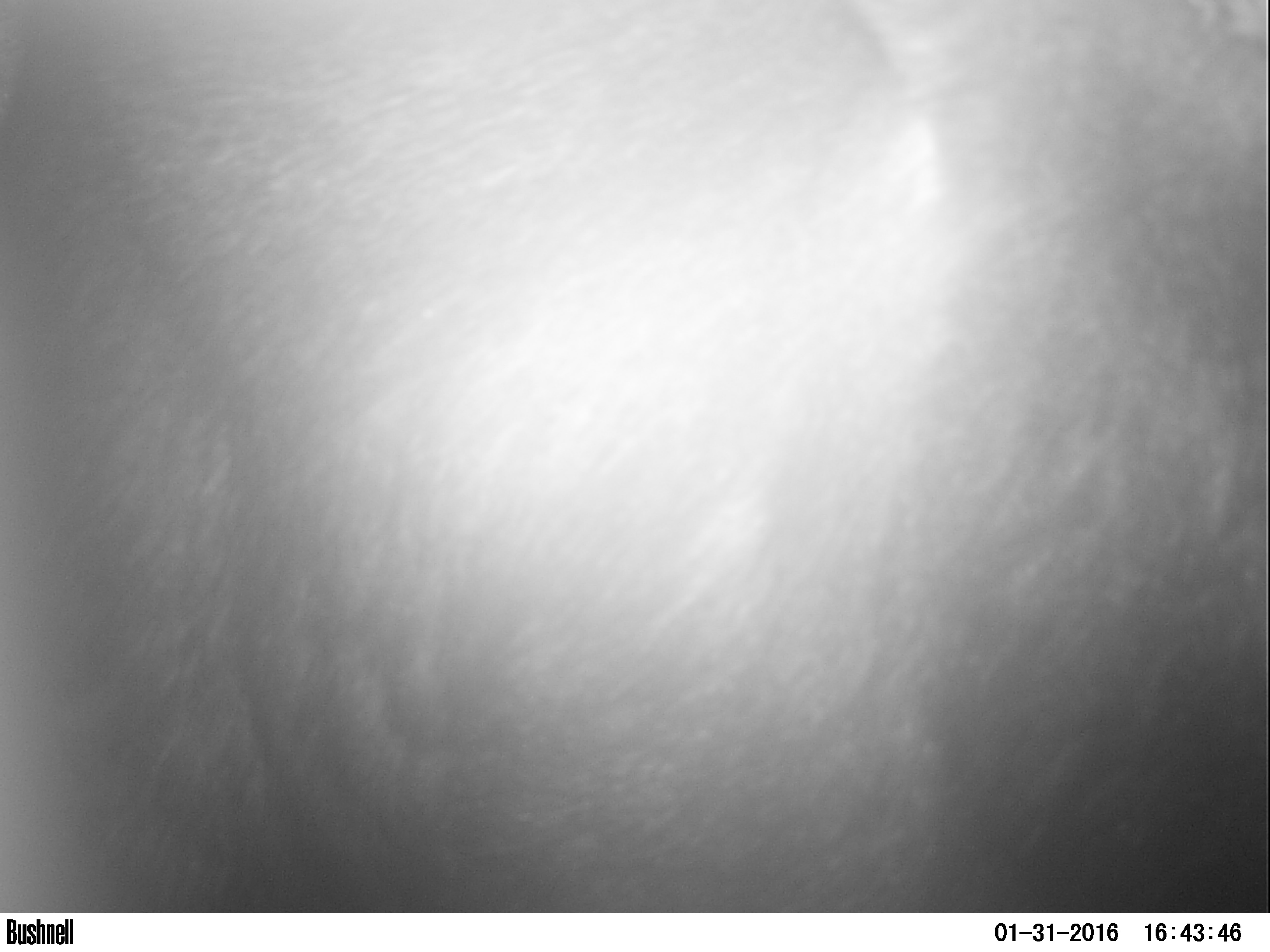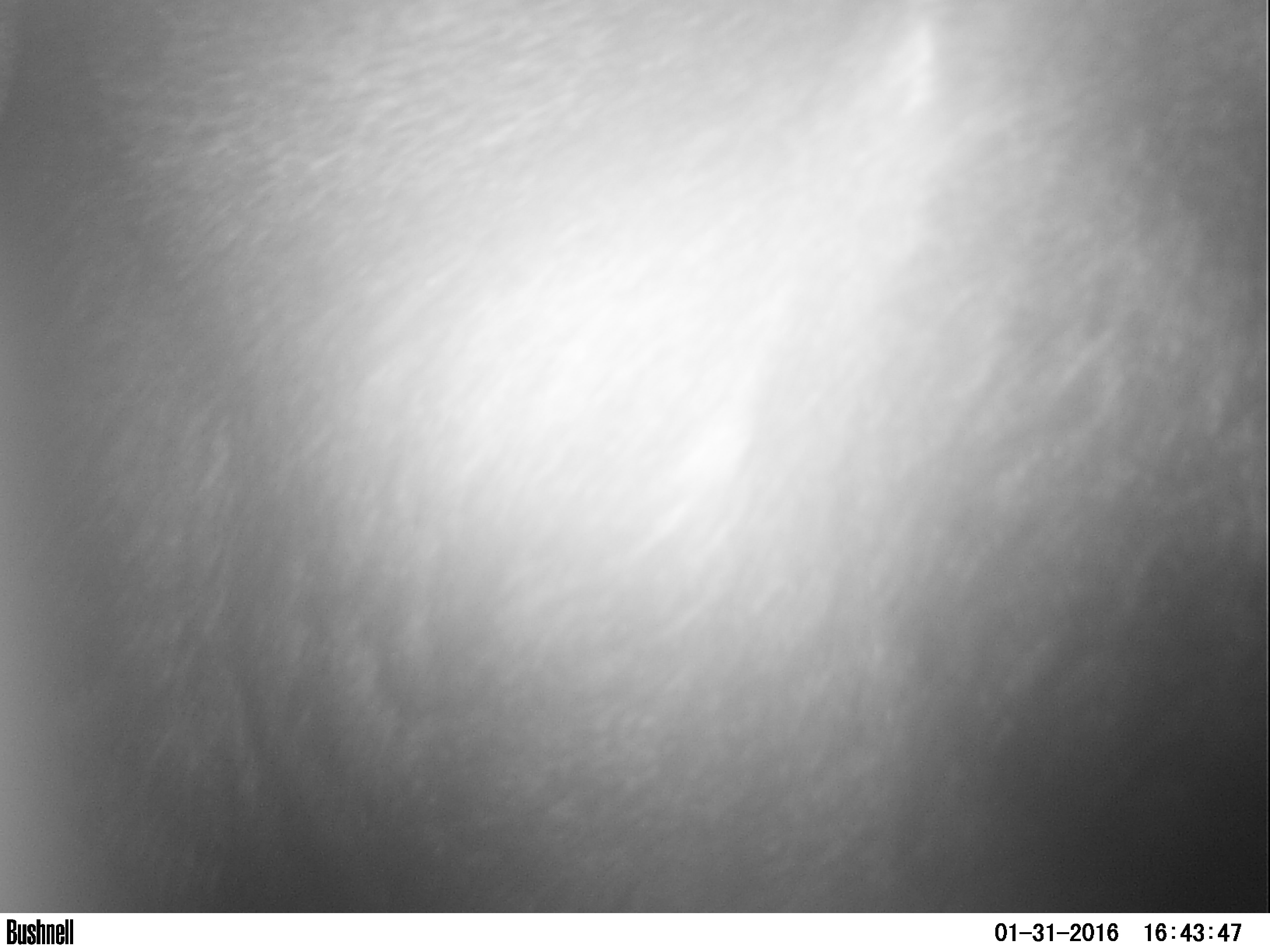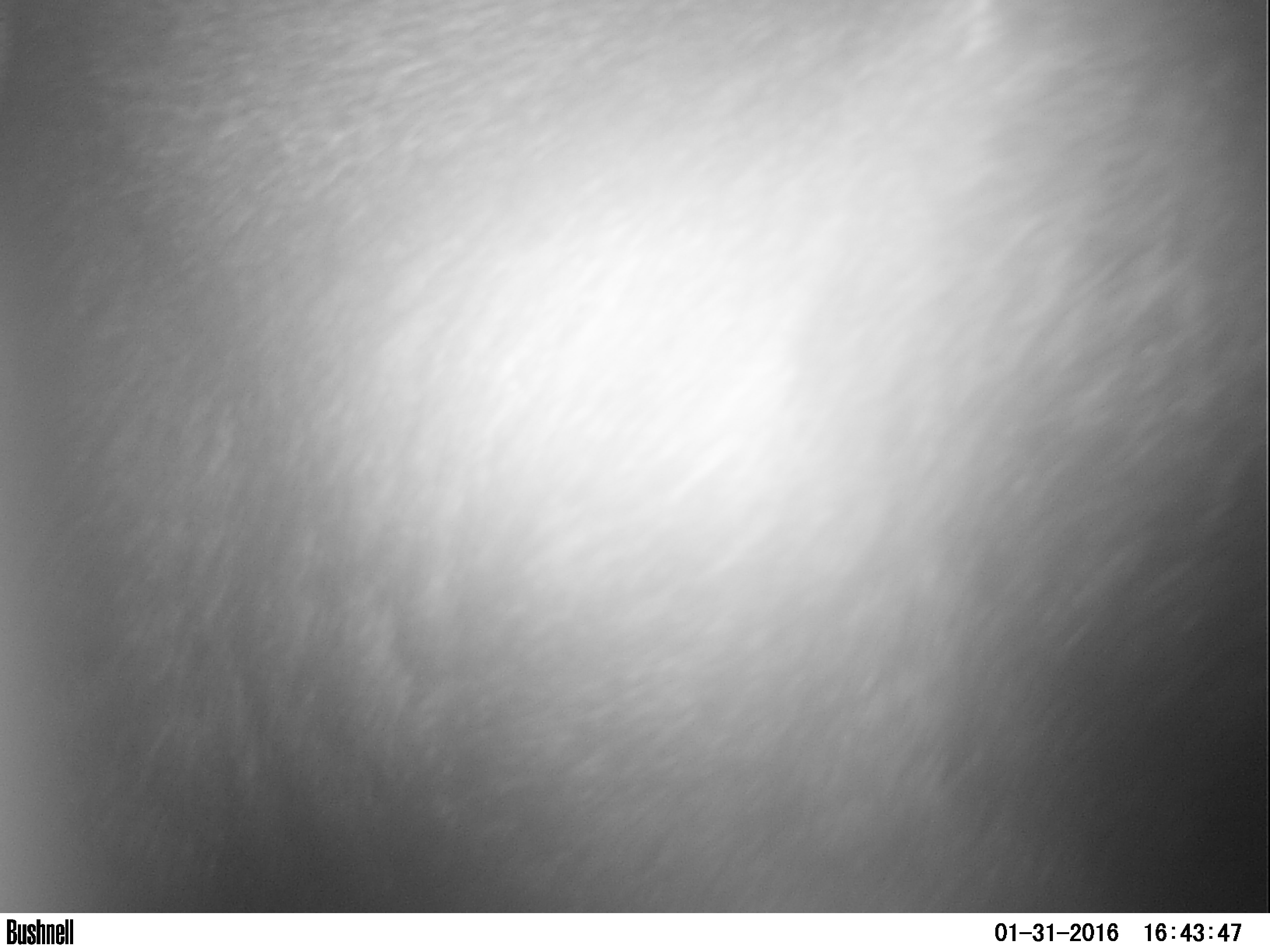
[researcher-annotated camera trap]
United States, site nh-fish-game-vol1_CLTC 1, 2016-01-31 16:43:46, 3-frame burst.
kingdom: Animalia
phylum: Chordata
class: Mammalia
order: Artiodactyla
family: Cervidae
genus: Alces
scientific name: Alces alces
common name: moose